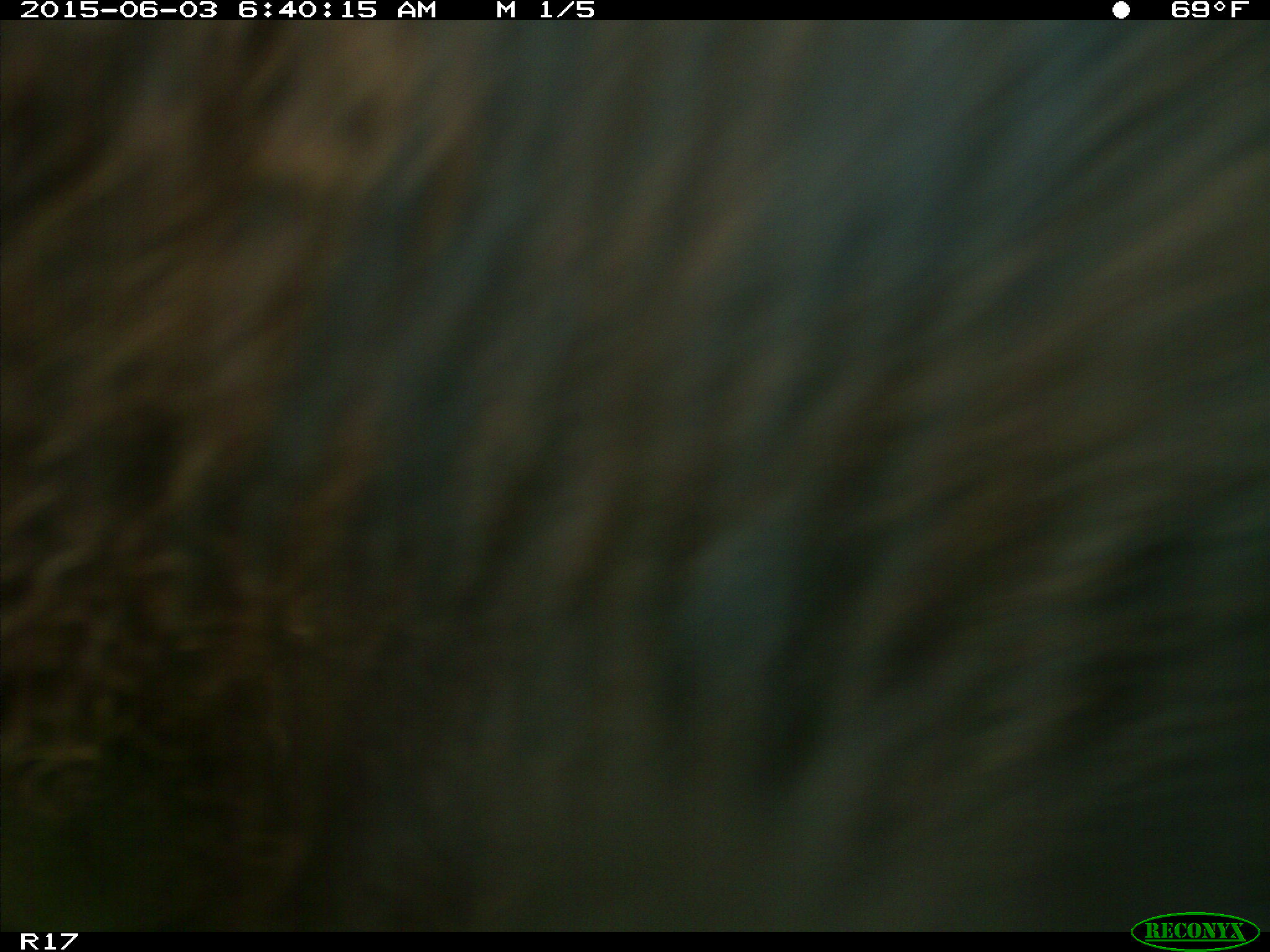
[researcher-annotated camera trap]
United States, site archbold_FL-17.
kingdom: Animalia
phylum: Chordata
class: Mammalia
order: Artiodactyla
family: Bovidae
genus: Bos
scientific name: Bos taurus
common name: domestic cow